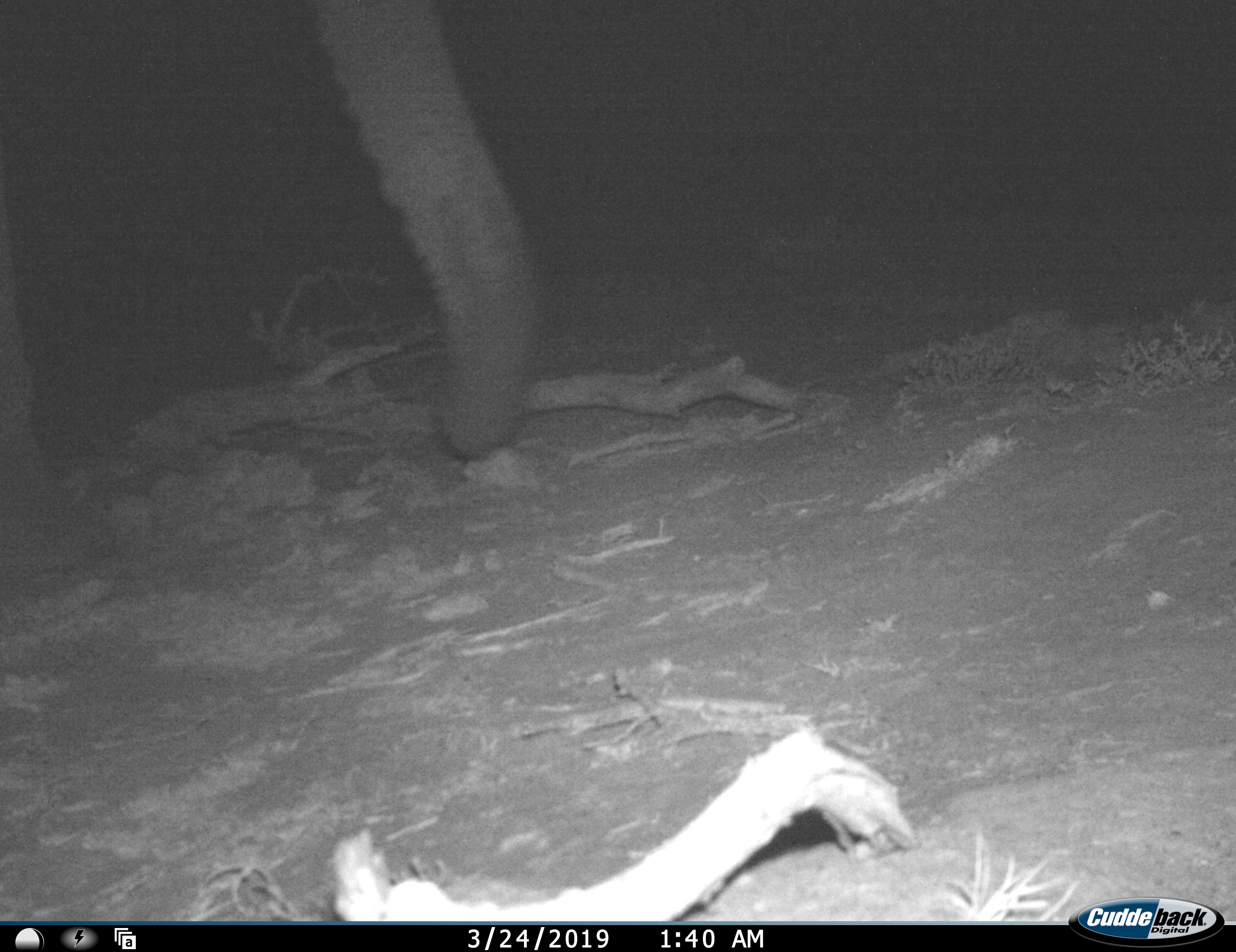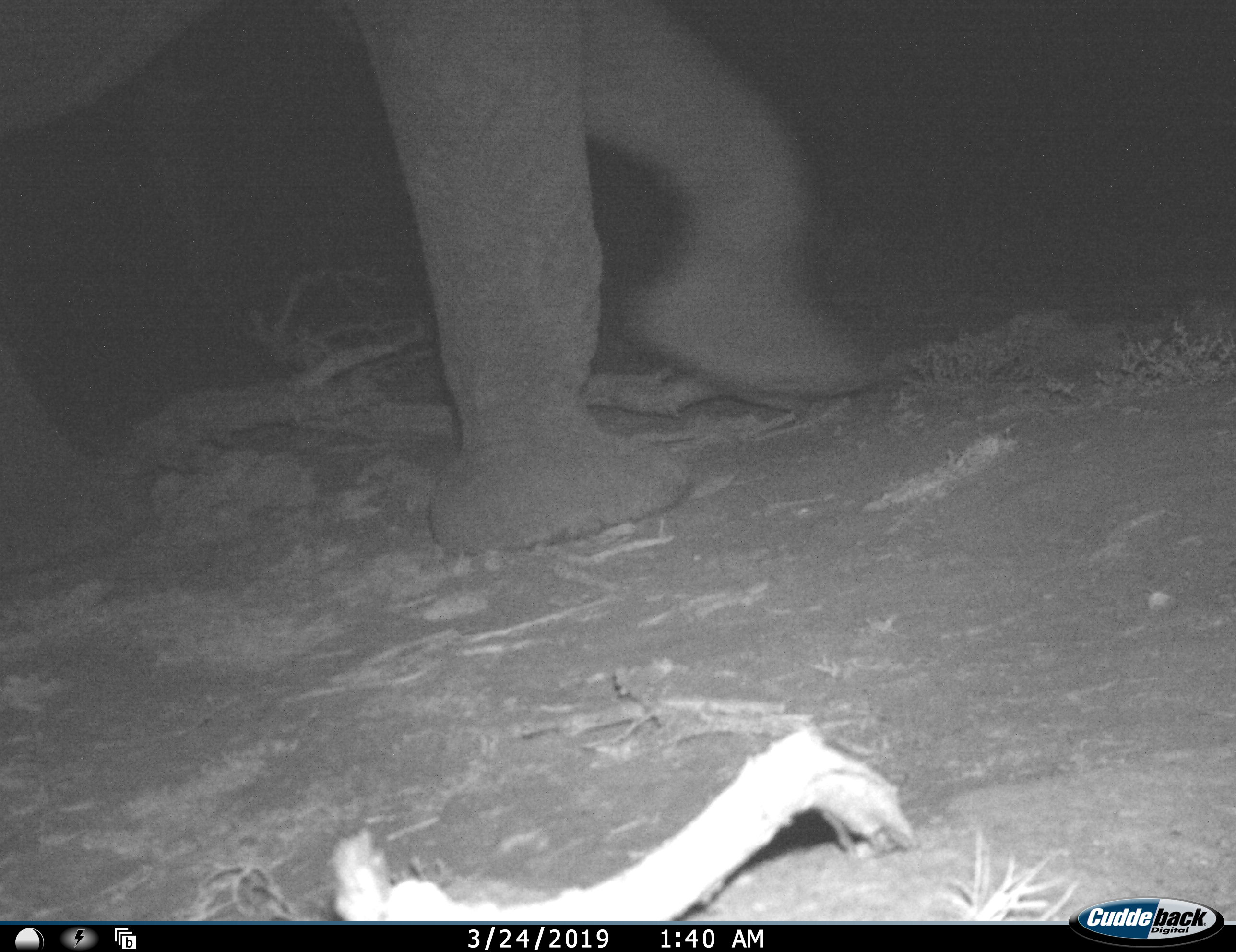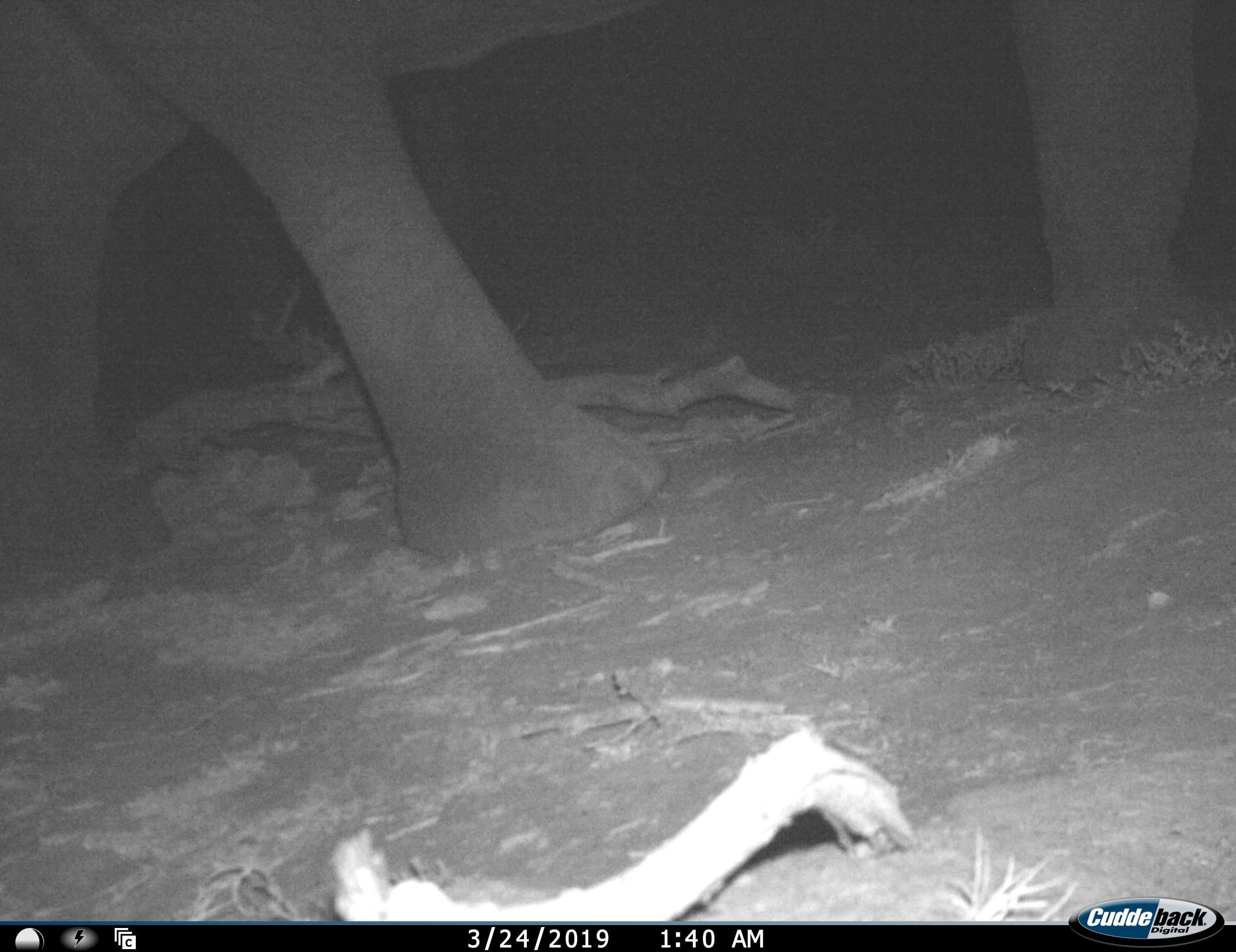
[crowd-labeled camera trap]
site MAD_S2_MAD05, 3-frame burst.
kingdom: Animalia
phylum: Chordata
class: Mammalia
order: Proboscidea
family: Elephantidae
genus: Loxodonta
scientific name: Loxodonta africana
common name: african bush elephant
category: elephant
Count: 1.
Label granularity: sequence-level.